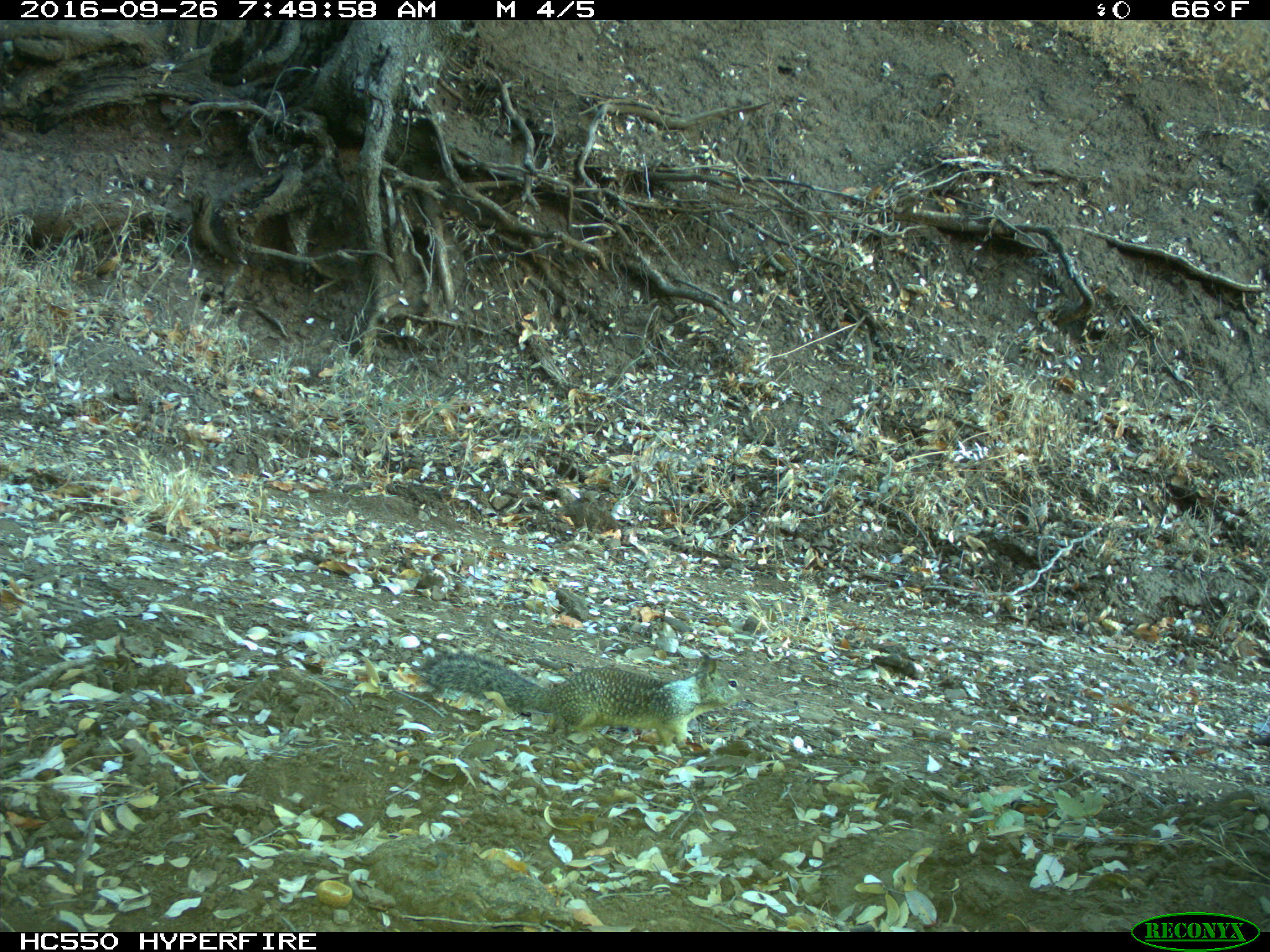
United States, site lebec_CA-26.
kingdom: Animalia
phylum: Chordata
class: Mammalia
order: Rodentia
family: Sciuridae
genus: Otospermophilus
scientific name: Otospermophilus beecheyi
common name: california ground squirrel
Otospermophilus beecheyi (california ground squirrel).